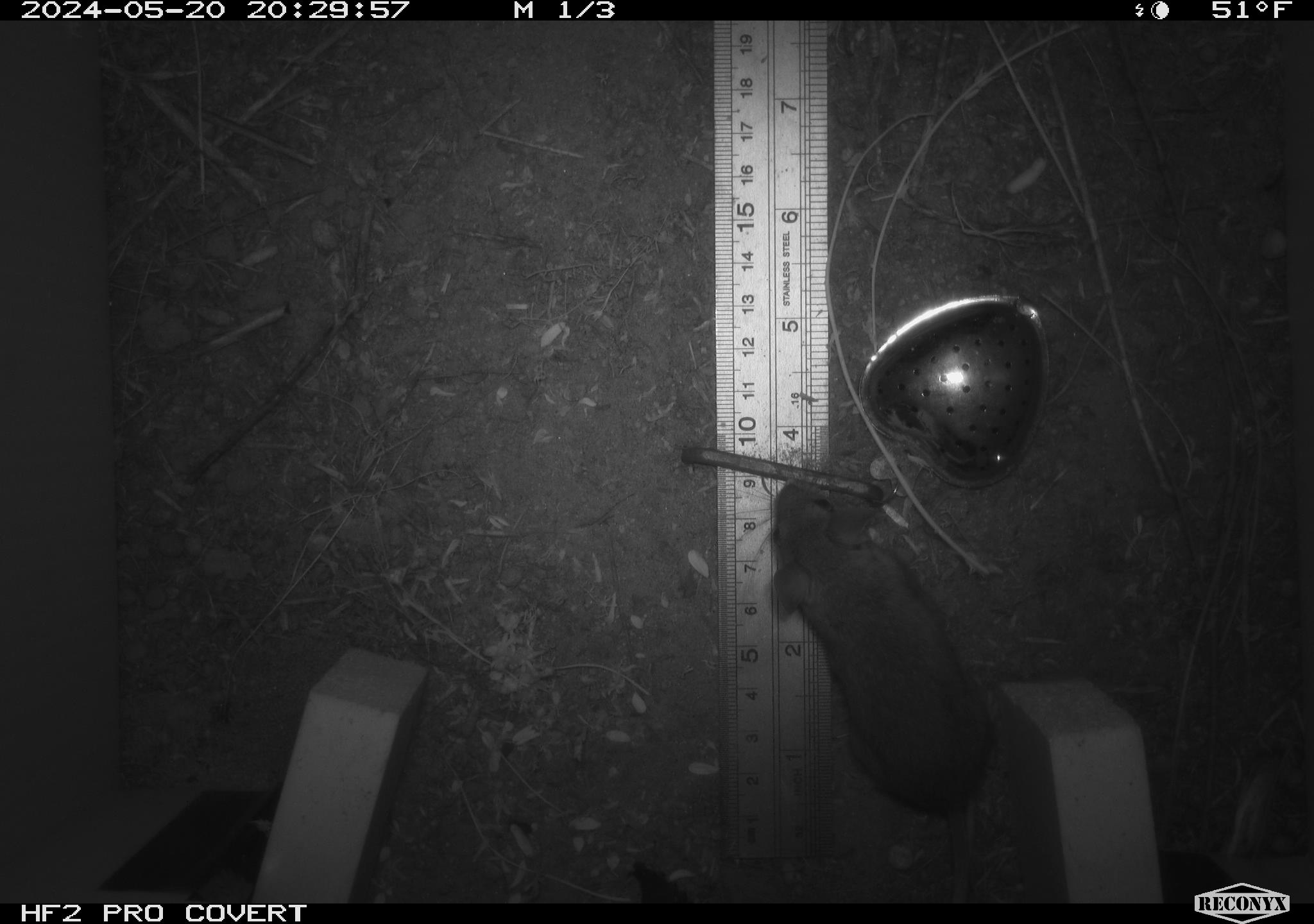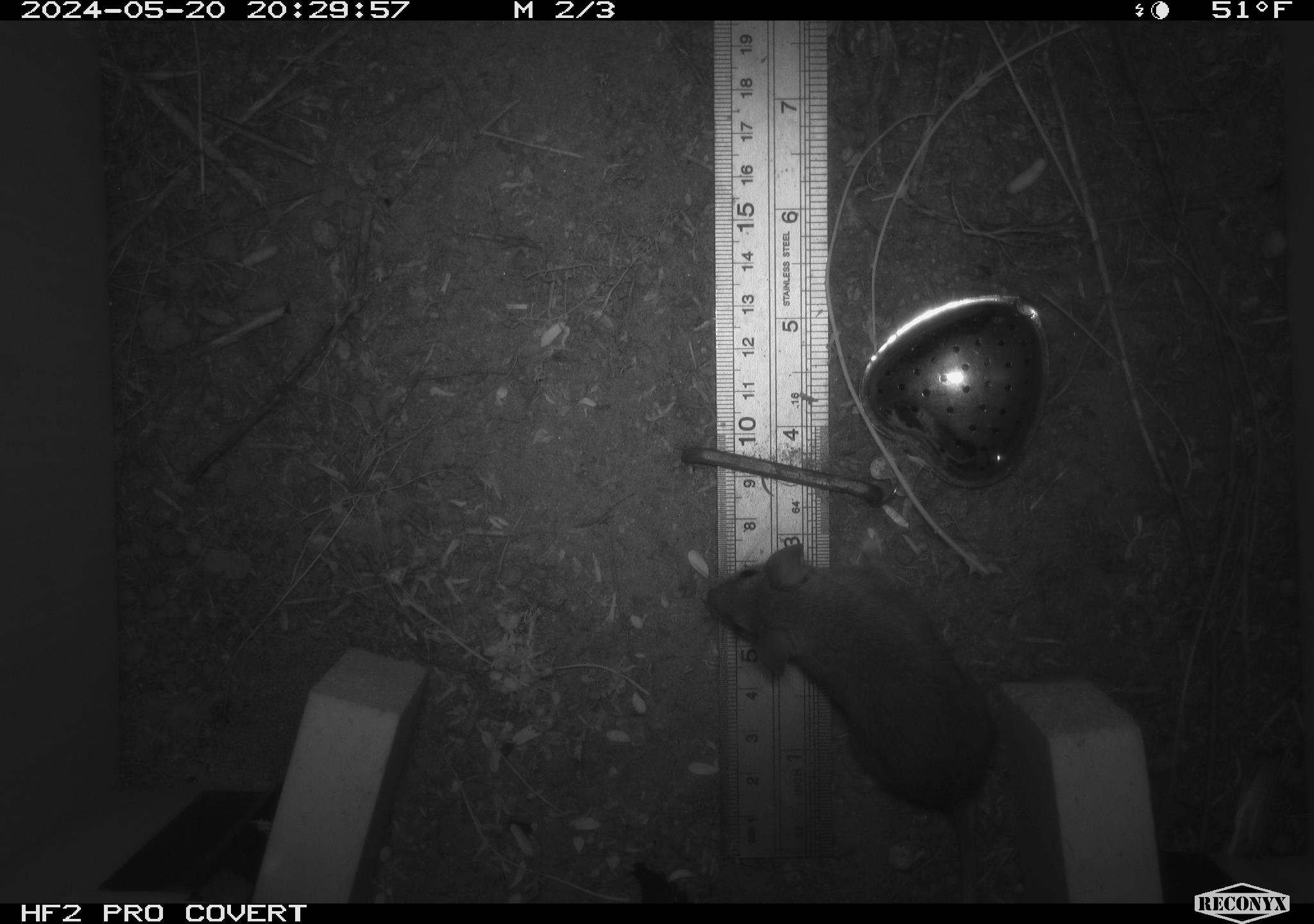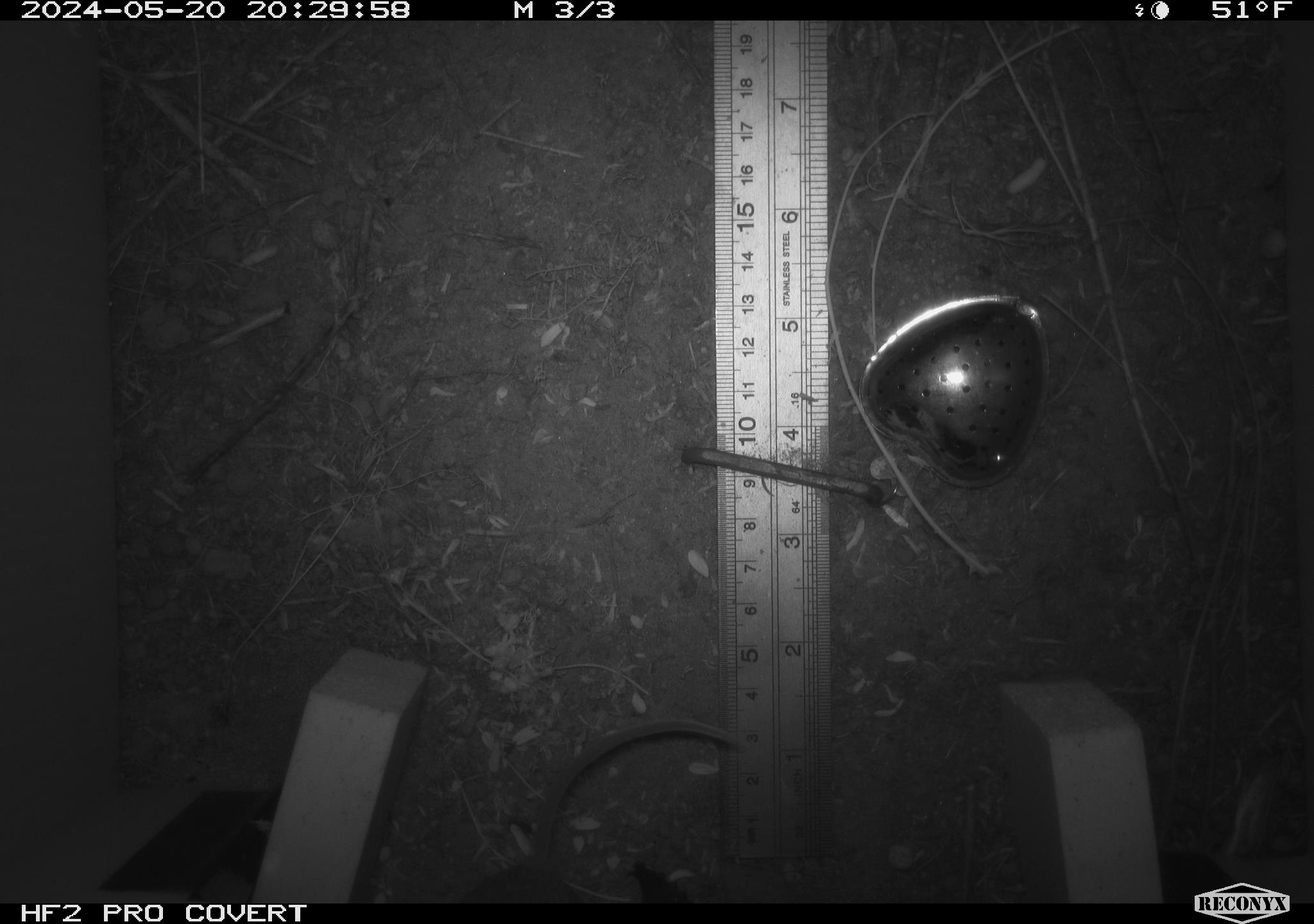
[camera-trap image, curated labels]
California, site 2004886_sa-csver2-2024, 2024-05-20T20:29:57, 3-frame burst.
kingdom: Animalia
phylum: Chordata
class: Mammalia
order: Rodentia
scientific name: Rodentia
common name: rodent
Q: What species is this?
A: Rodent (Rodentia).